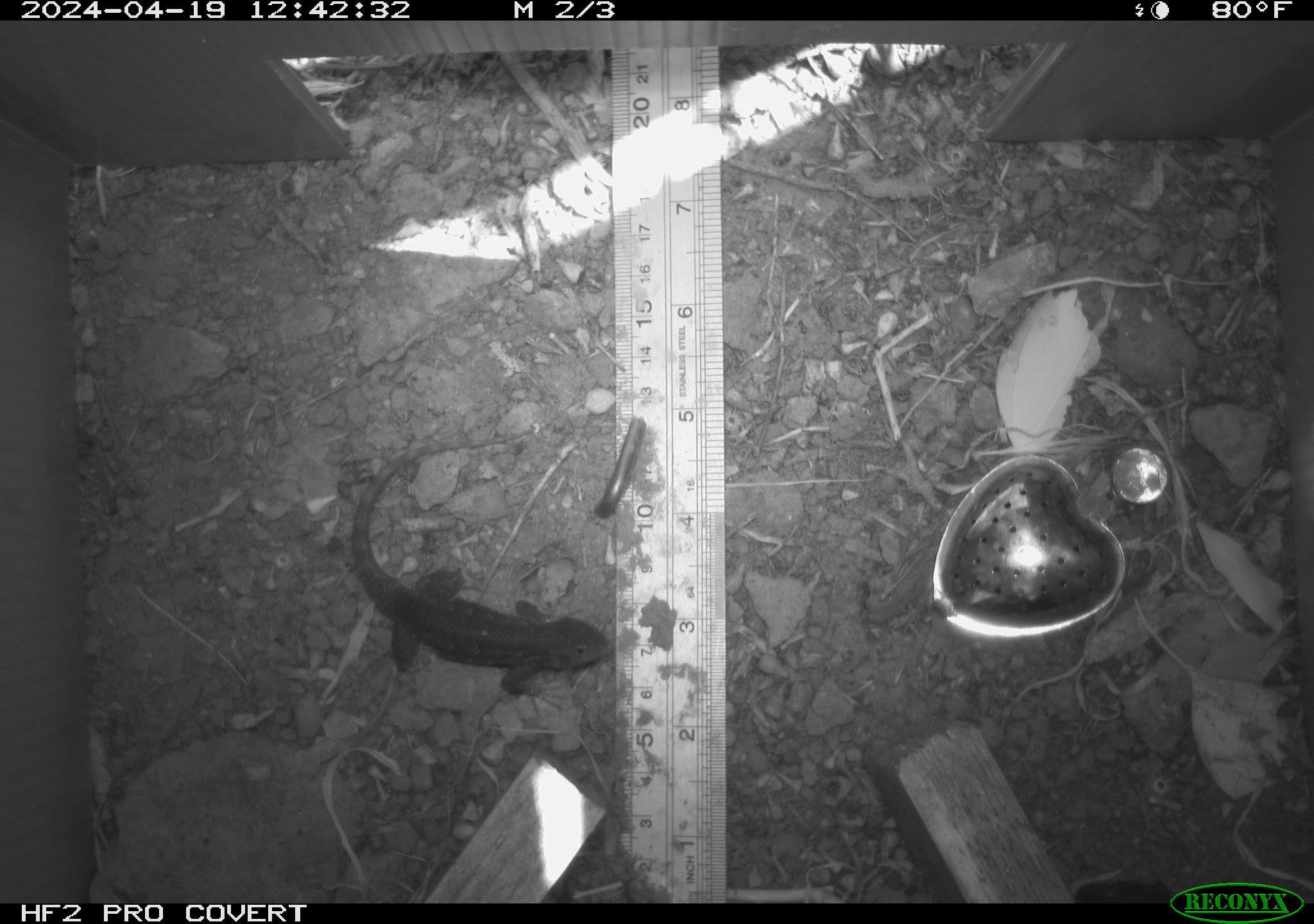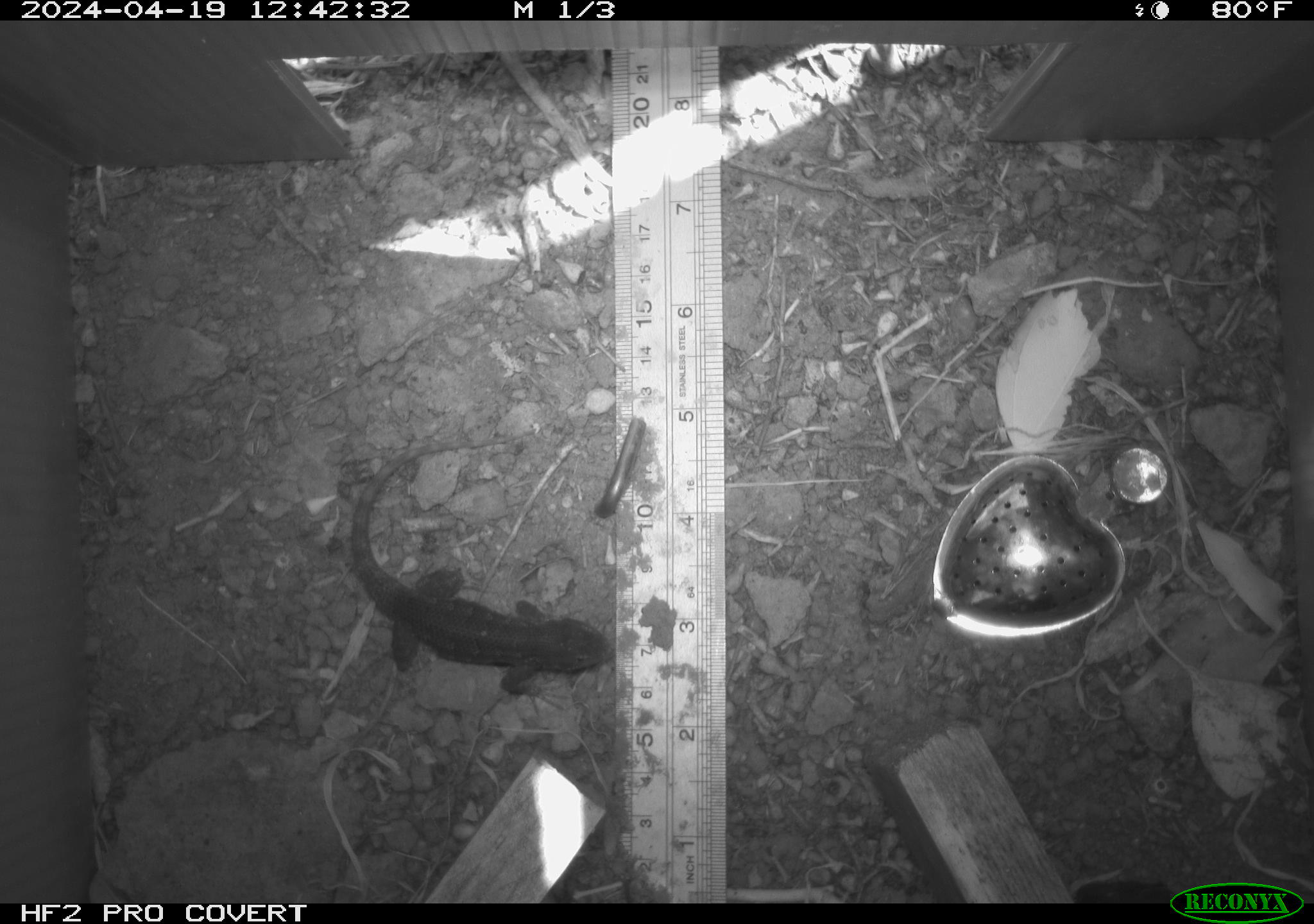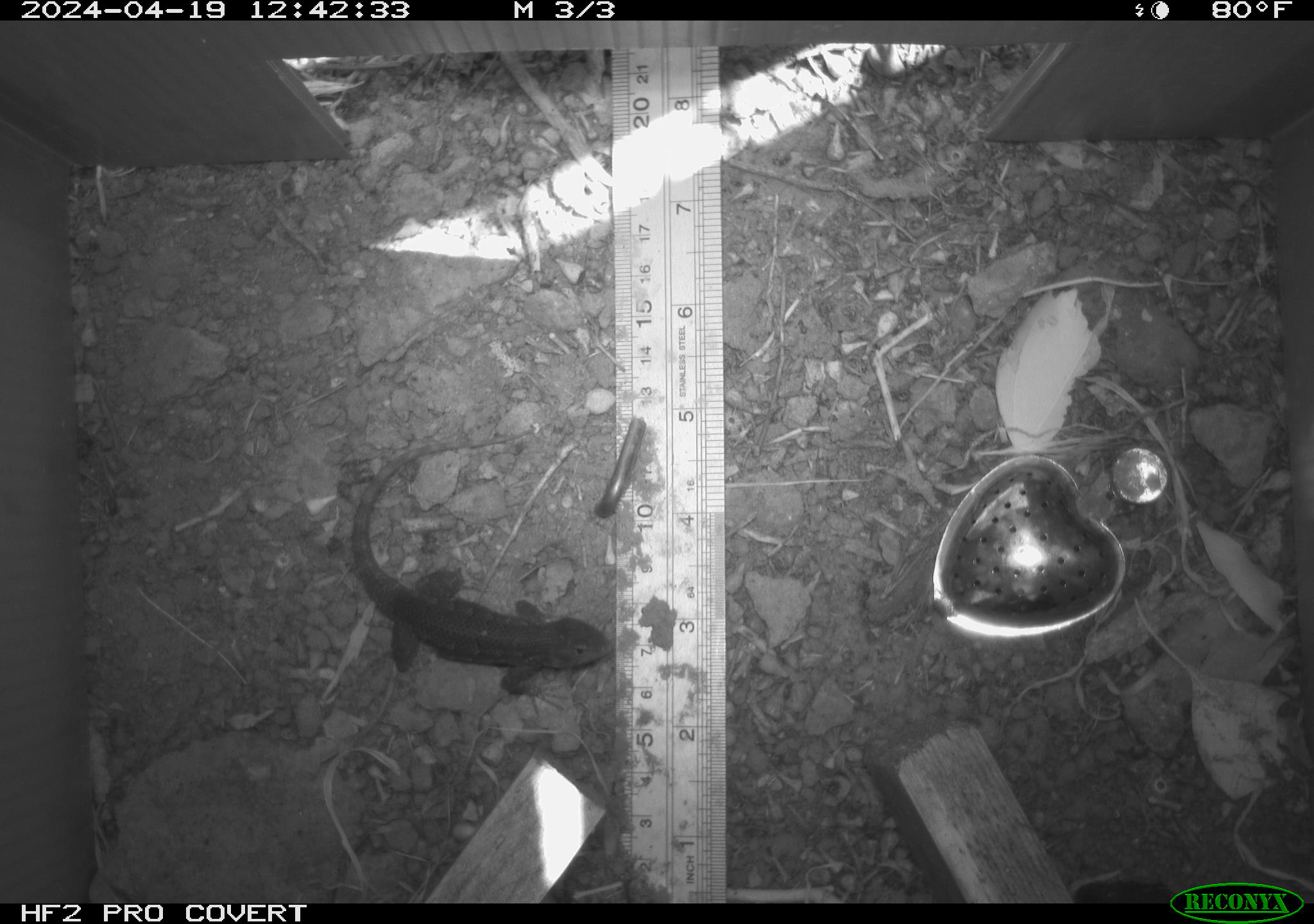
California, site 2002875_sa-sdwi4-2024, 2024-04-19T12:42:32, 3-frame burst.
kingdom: Animalia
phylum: Chordata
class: Reptilia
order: Squamata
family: Phrynosomatidae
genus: Sceloporus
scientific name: Sceloporus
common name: spiny lizards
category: sceloporus species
Sceloporus species (spiny lizards) (Sceloporus).